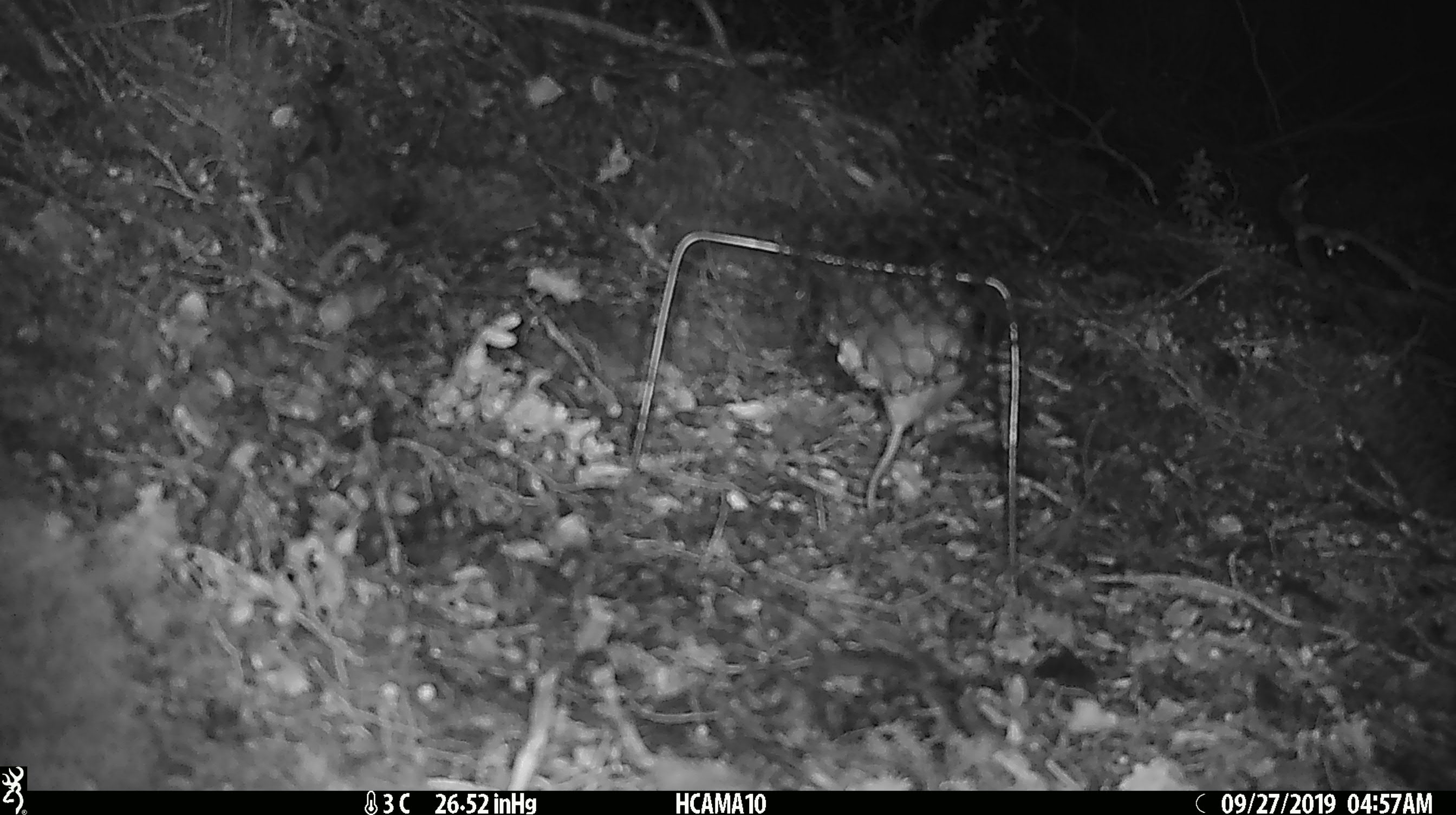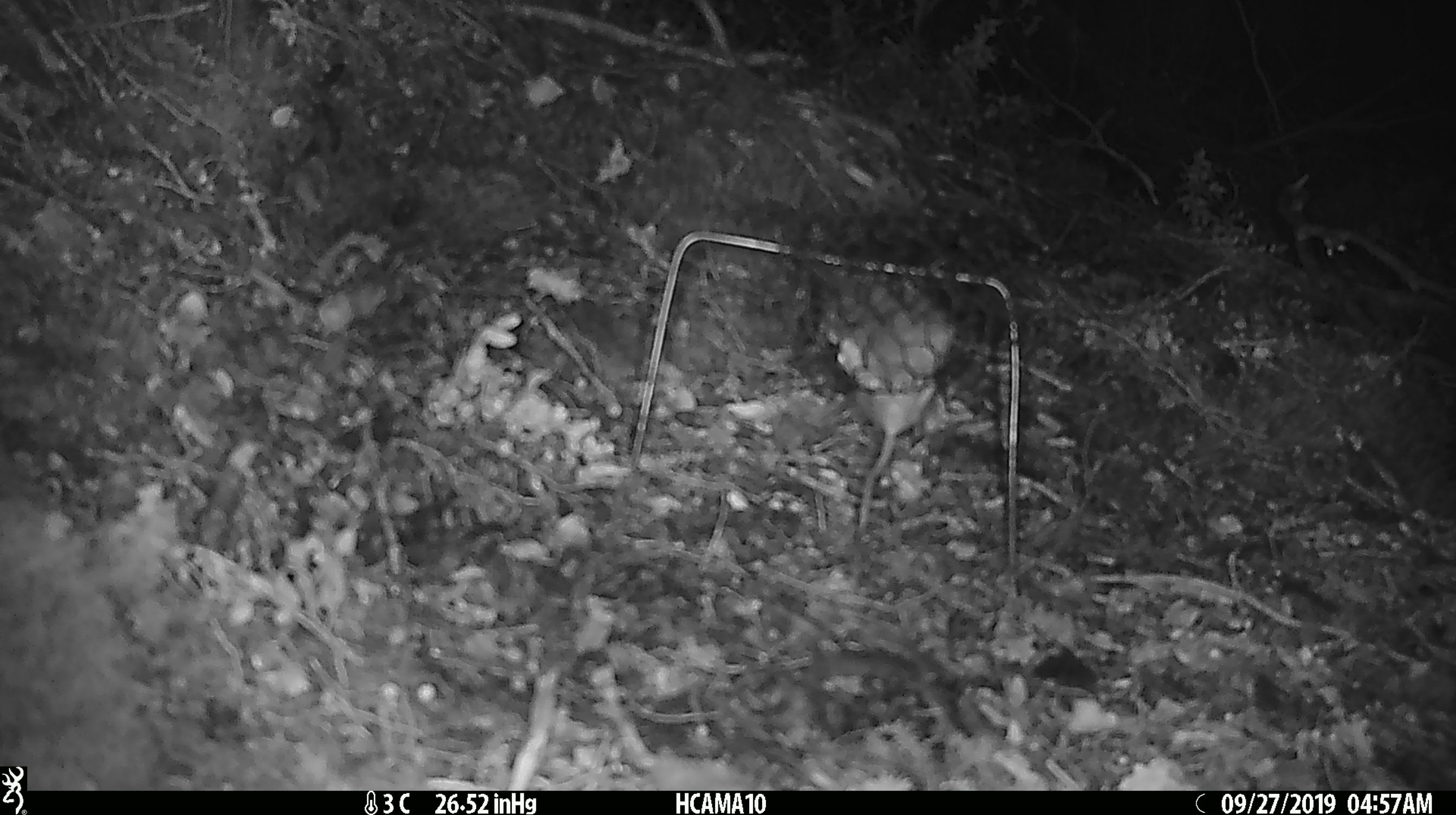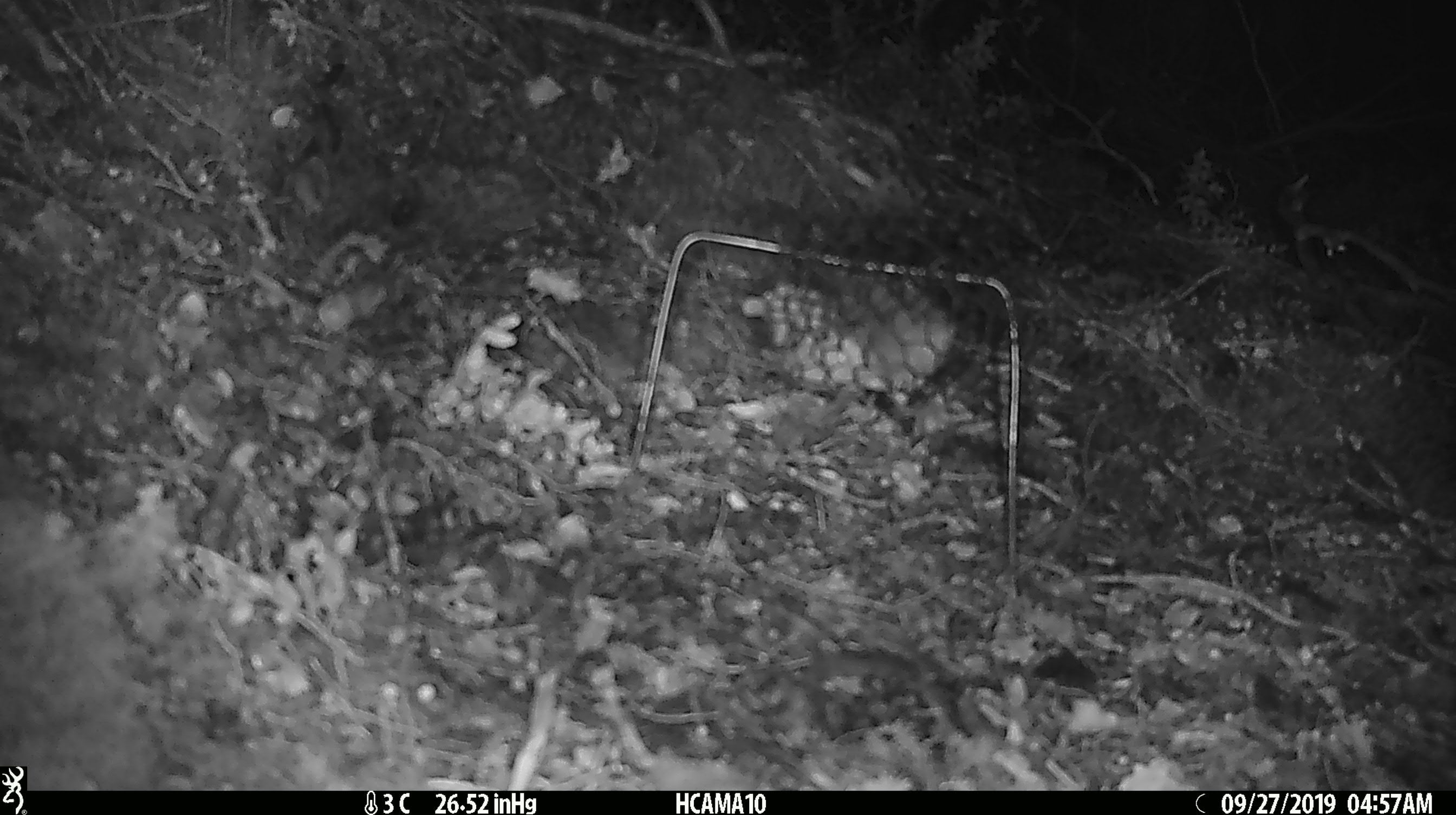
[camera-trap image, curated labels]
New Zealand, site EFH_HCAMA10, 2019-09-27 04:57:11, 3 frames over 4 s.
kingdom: Animalia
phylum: Chordata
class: Mammalia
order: Rodentia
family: Muridae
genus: Mus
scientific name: Mus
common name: mouse